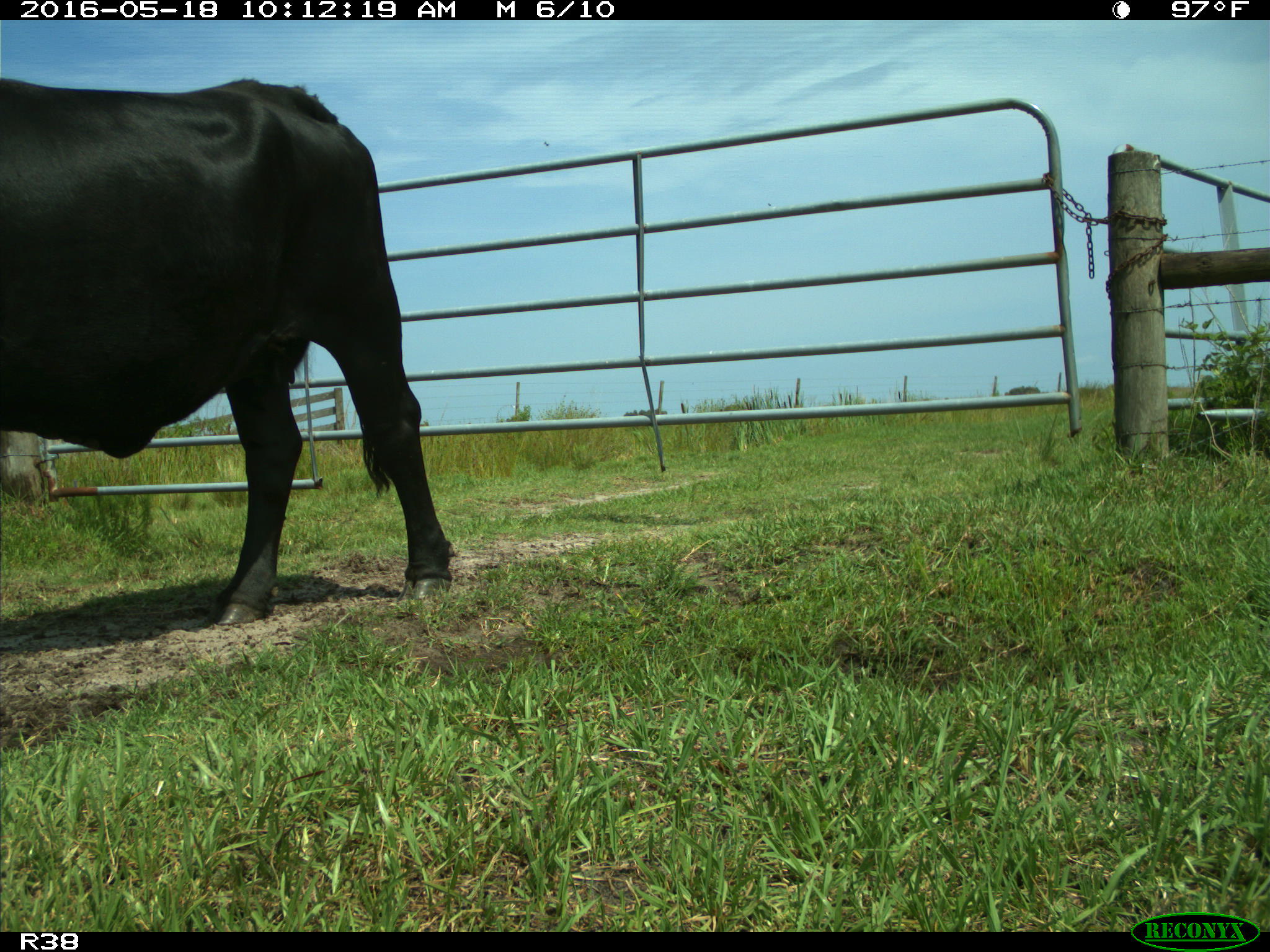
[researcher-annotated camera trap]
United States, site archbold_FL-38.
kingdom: Animalia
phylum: Chordata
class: Mammalia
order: Artiodactyla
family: Bovidae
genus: Bos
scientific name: Bos taurus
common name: domestic cow